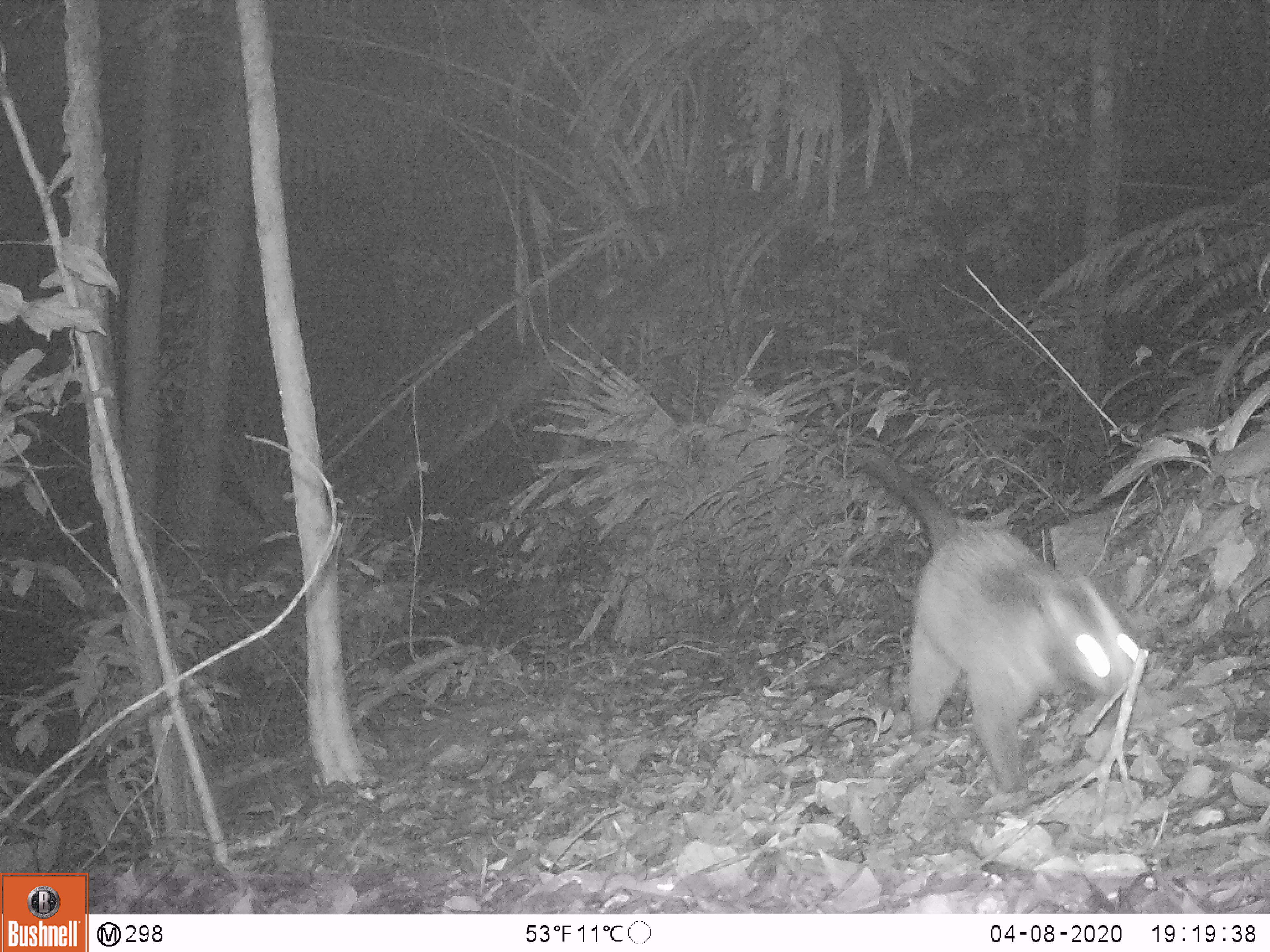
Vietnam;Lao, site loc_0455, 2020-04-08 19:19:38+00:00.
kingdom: Animalia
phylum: Chordata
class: Mammalia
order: Carnivora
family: Viverridae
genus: Paguma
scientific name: Paguma larvata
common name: masked palm civet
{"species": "masked palm civet (Paguma larvata)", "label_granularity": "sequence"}